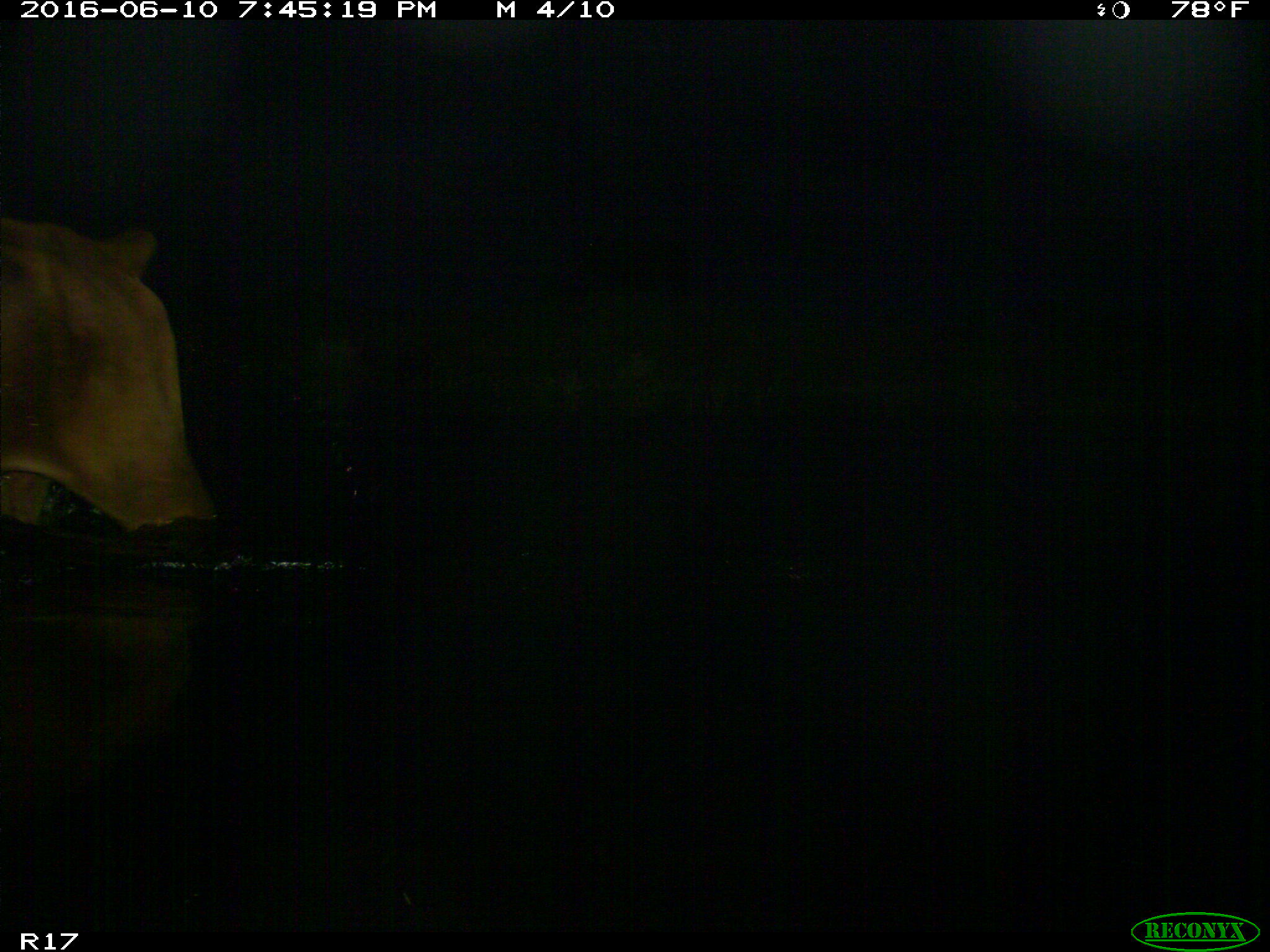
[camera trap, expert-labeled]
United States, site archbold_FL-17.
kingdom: Animalia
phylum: Chordata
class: Mammalia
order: Artiodactyla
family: Bovidae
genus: Bos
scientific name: Bos taurus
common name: domestic cow